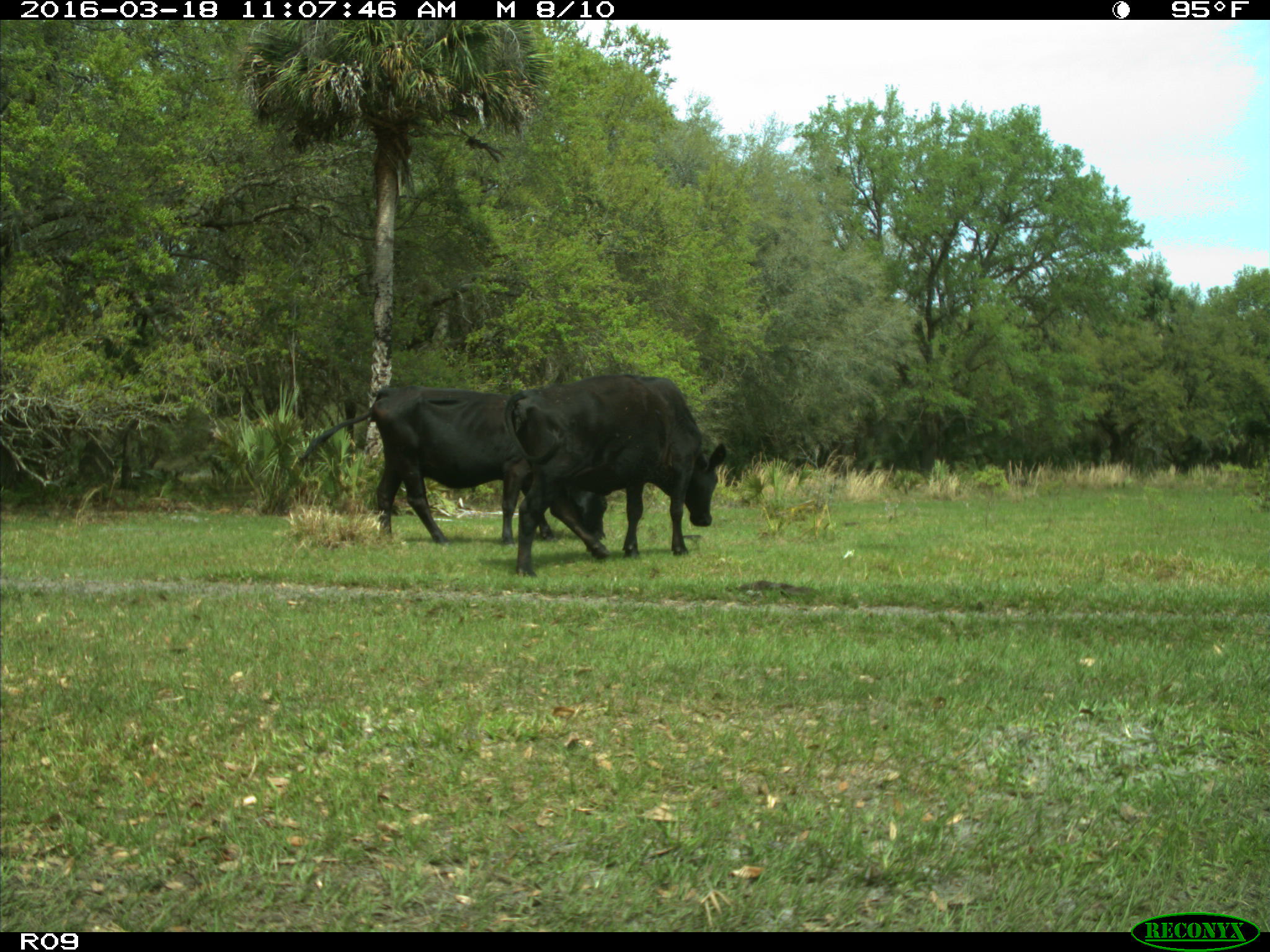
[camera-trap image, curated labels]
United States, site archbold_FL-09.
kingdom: Animalia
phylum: Chordata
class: Mammalia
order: Artiodactyla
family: Bovidae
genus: Bos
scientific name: Bos taurus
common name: domestic cow